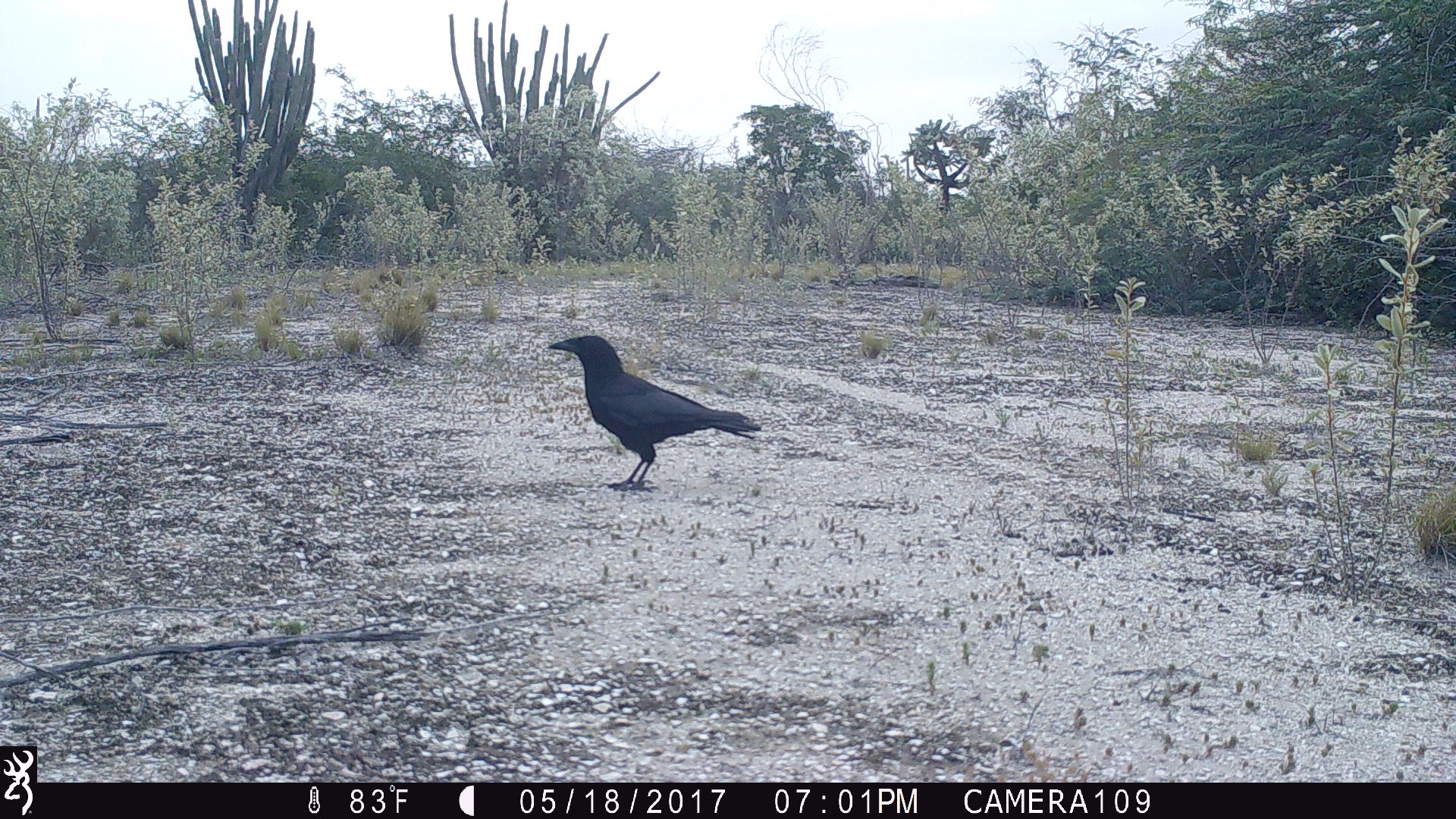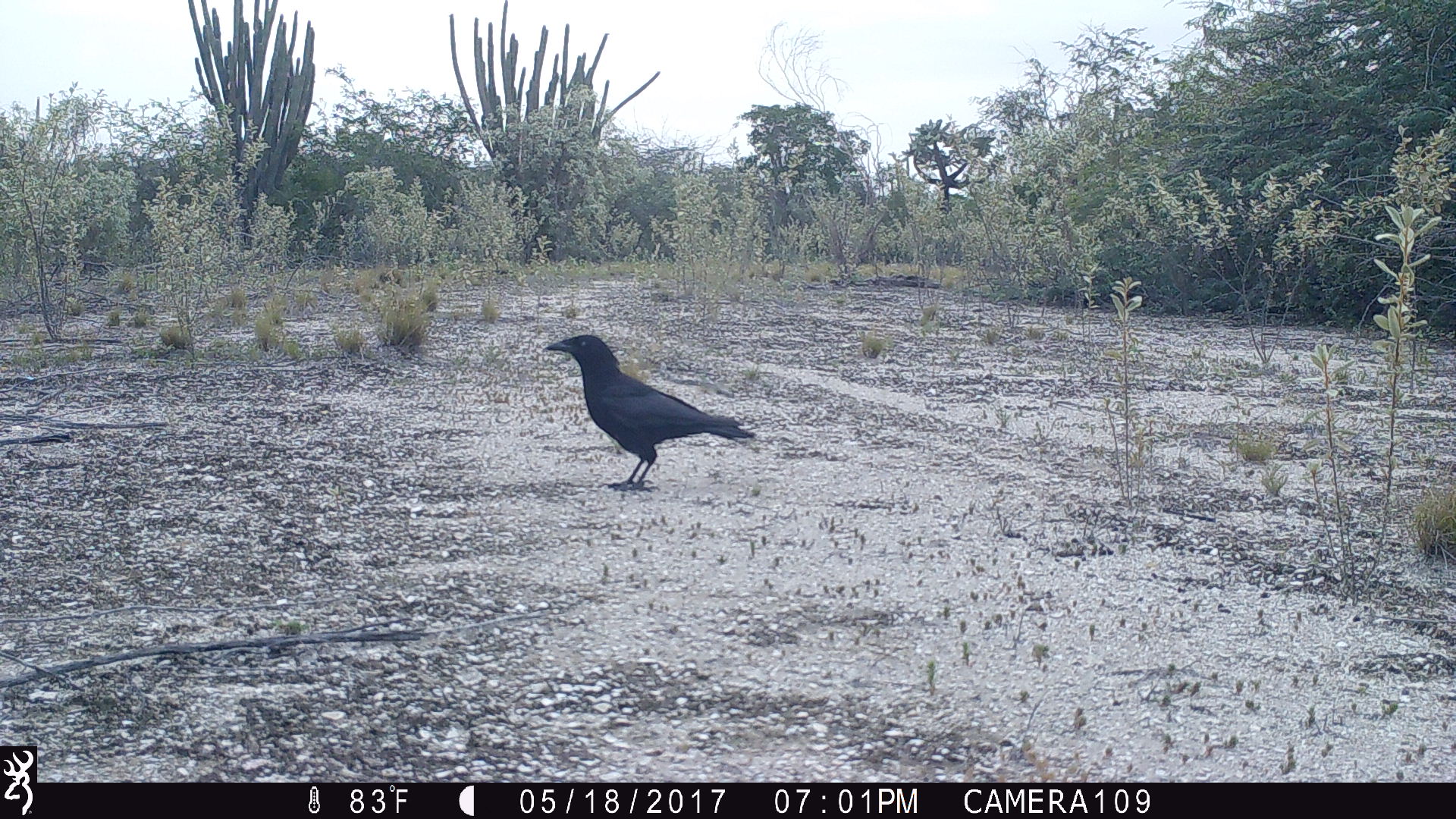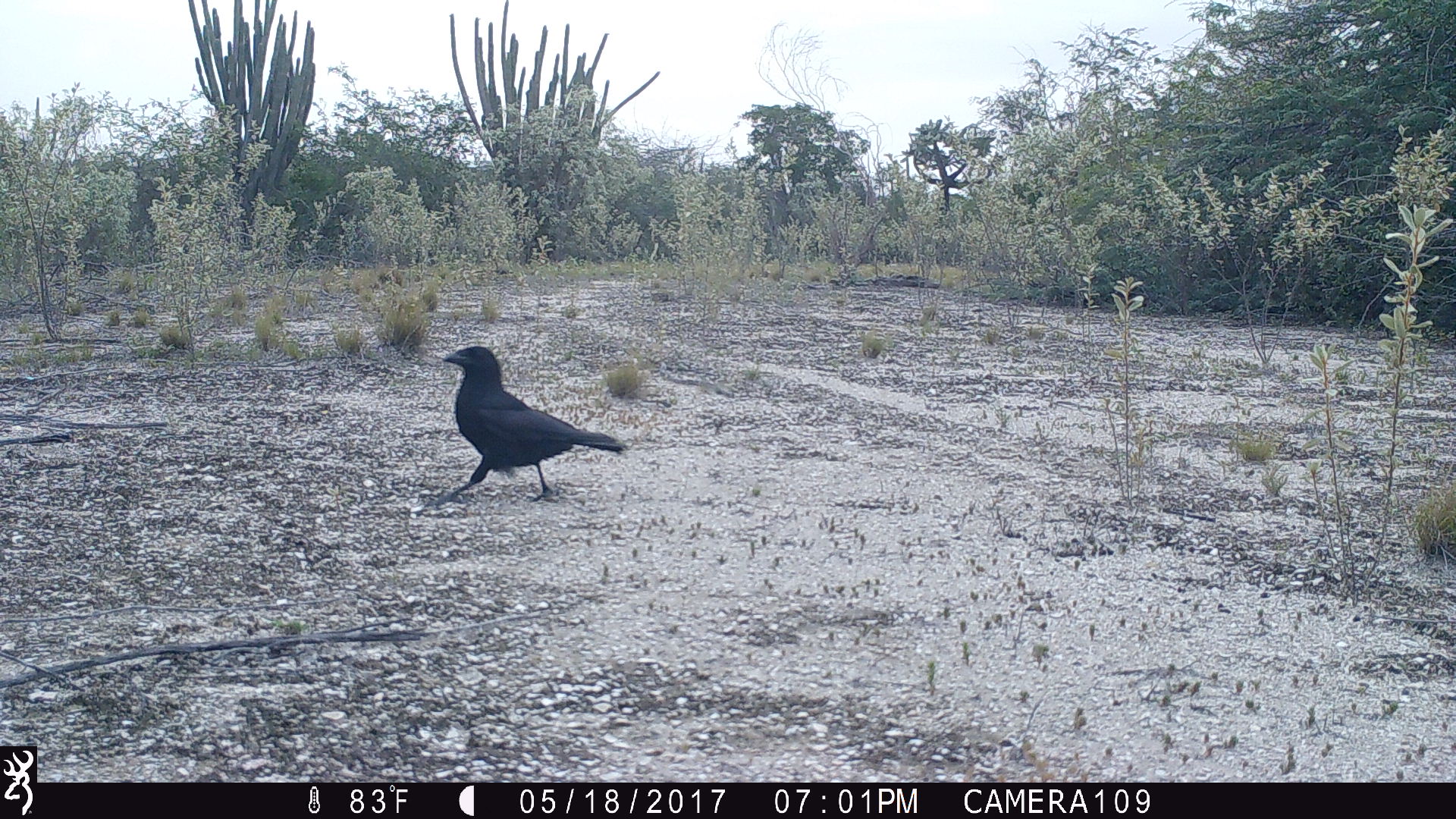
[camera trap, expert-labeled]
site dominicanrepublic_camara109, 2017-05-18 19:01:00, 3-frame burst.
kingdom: Animalia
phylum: Chordata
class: Aves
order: Passeriformes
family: Corvidae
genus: Corvus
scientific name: Corvus corax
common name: raven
Raven (Corvus corax).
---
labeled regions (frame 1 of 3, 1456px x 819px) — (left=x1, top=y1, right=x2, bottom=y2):
raven: (left=542, top=334, right=758, bottom=491)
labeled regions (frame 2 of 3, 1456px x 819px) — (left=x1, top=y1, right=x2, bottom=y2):
raven: (left=539, top=333, right=750, bottom=492)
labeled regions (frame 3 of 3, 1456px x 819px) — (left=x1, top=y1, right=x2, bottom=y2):
raven: (left=438, top=343, right=626, bottom=504)